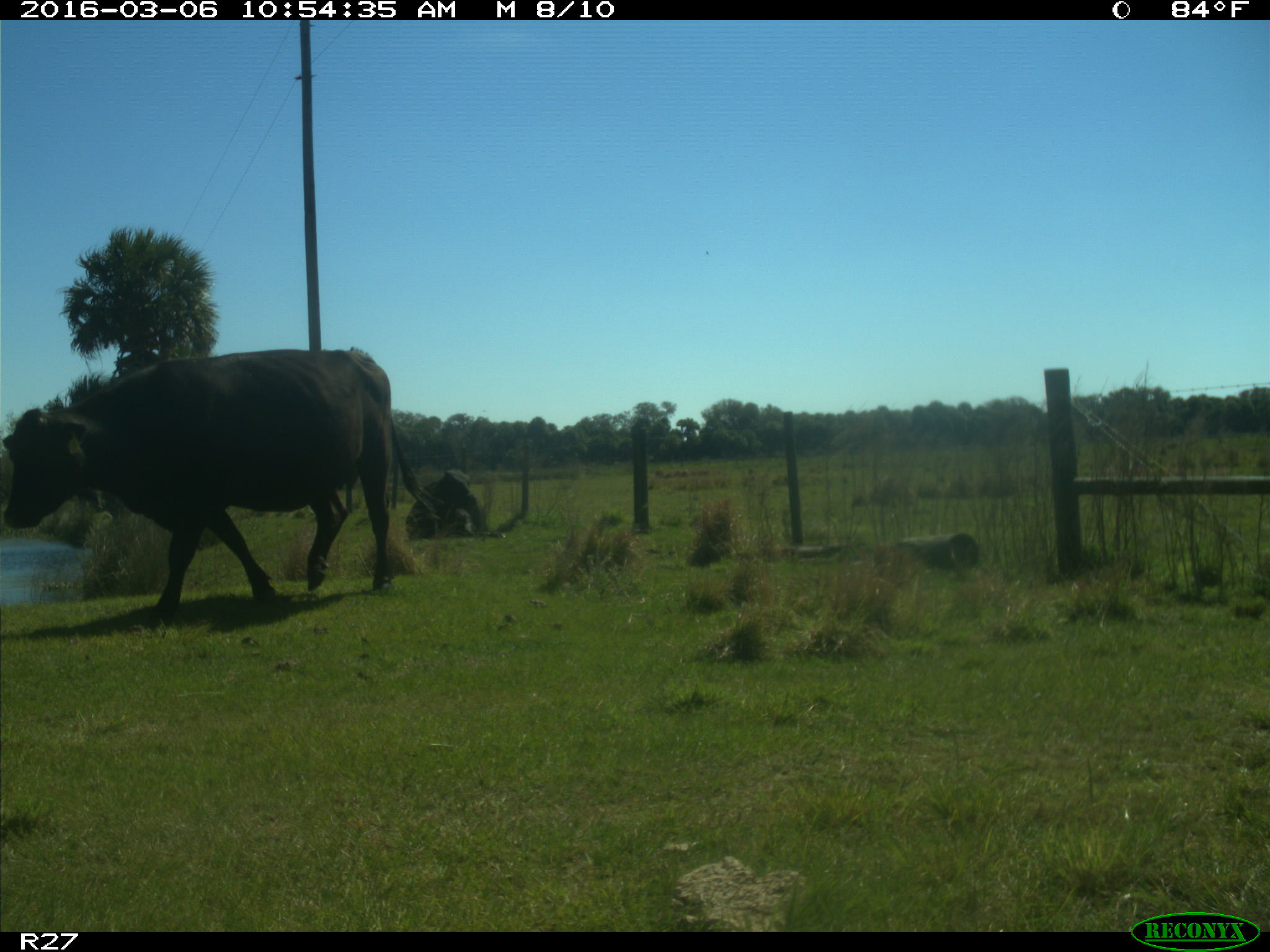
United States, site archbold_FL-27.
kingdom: Animalia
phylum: Chordata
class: Mammalia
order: Artiodactyla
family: Bovidae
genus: Bos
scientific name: Bos taurus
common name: domestic cow